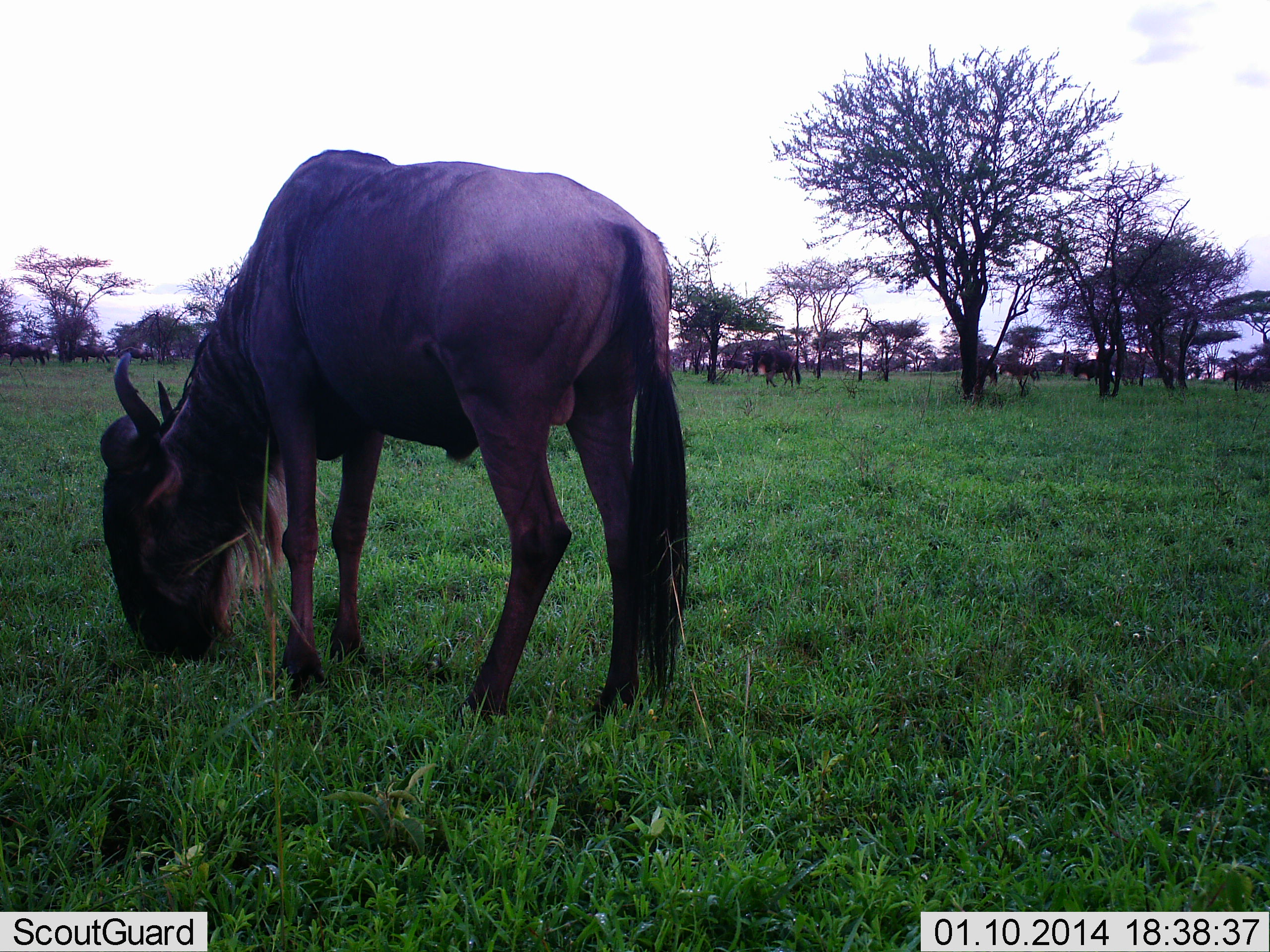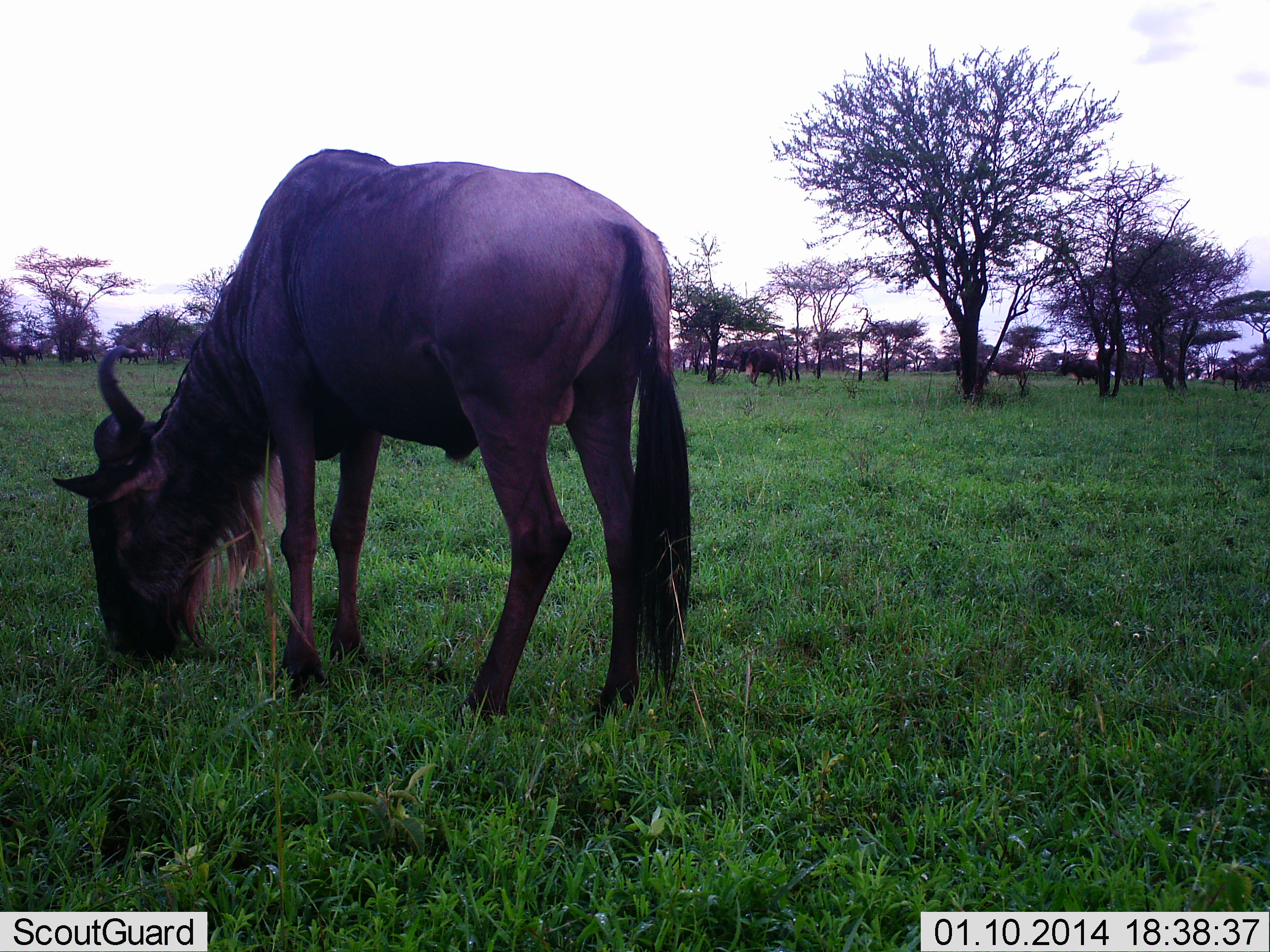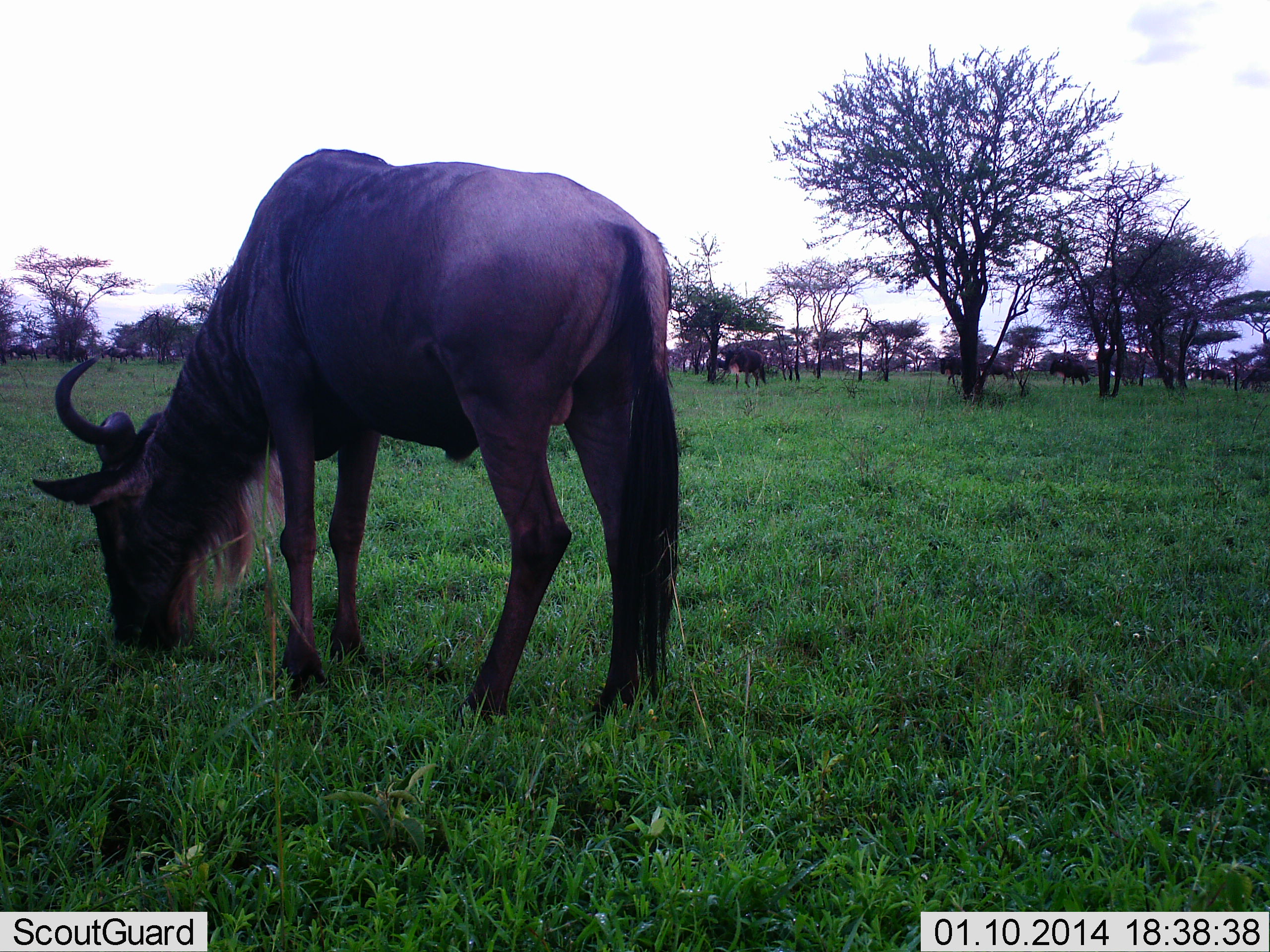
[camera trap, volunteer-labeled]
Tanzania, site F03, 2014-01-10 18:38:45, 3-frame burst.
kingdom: Animalia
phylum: Chordata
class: Mammalia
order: Artiodactyla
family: Bovidae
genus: Connochaetes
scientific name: Connochaetes taurinus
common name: blue wildebeest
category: wildebeest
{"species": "wildebeest (blue wildebeest) (Connochaetes taurinus)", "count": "11-50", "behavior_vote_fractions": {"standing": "20%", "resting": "0%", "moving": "70%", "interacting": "0%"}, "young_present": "0%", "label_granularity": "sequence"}